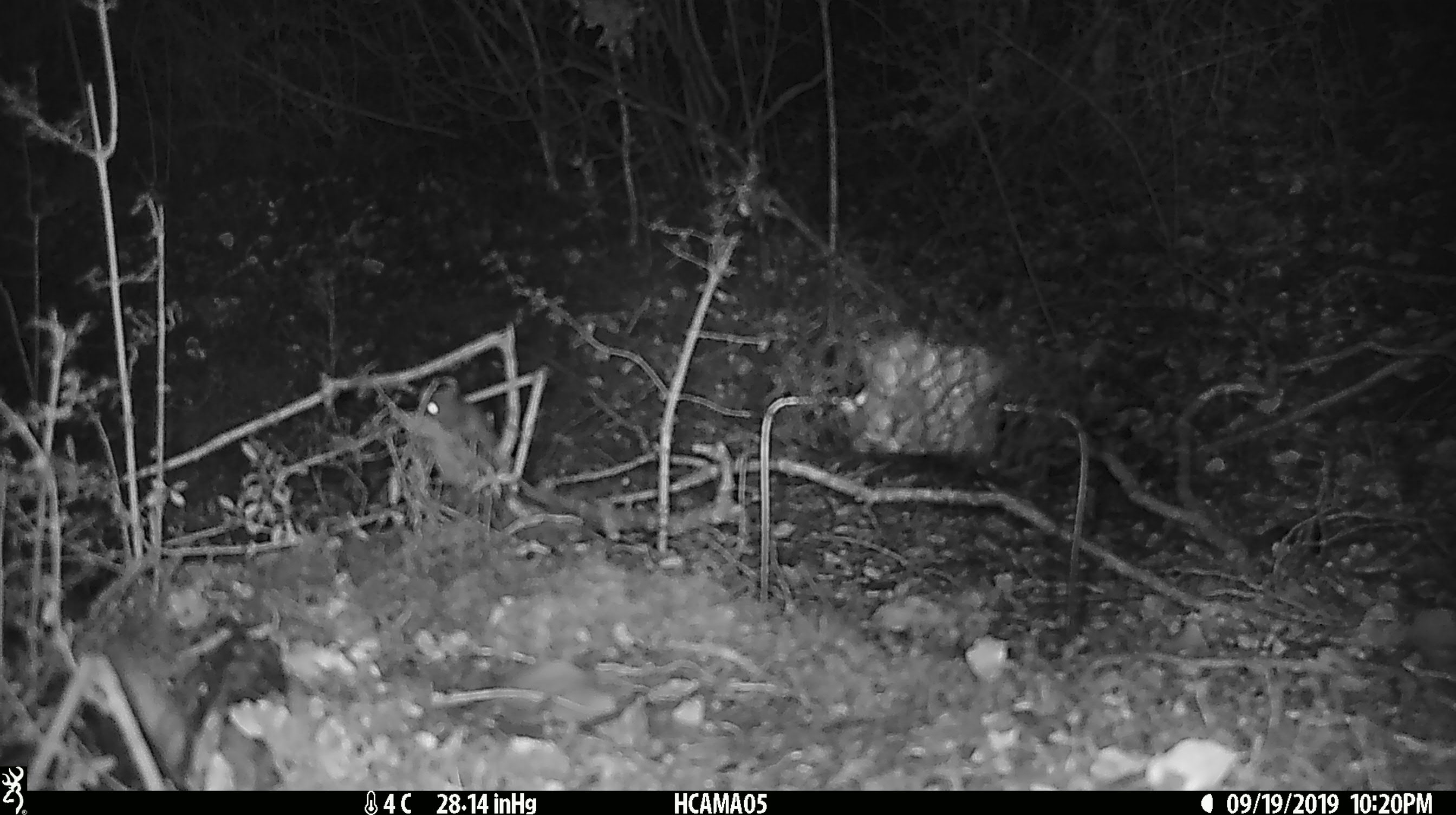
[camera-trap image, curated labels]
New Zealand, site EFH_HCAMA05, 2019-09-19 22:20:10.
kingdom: Animalia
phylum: Chordata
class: Mammalia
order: Rodentia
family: Muridae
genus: Mus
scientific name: Mus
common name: mouse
Mouse (Mus).